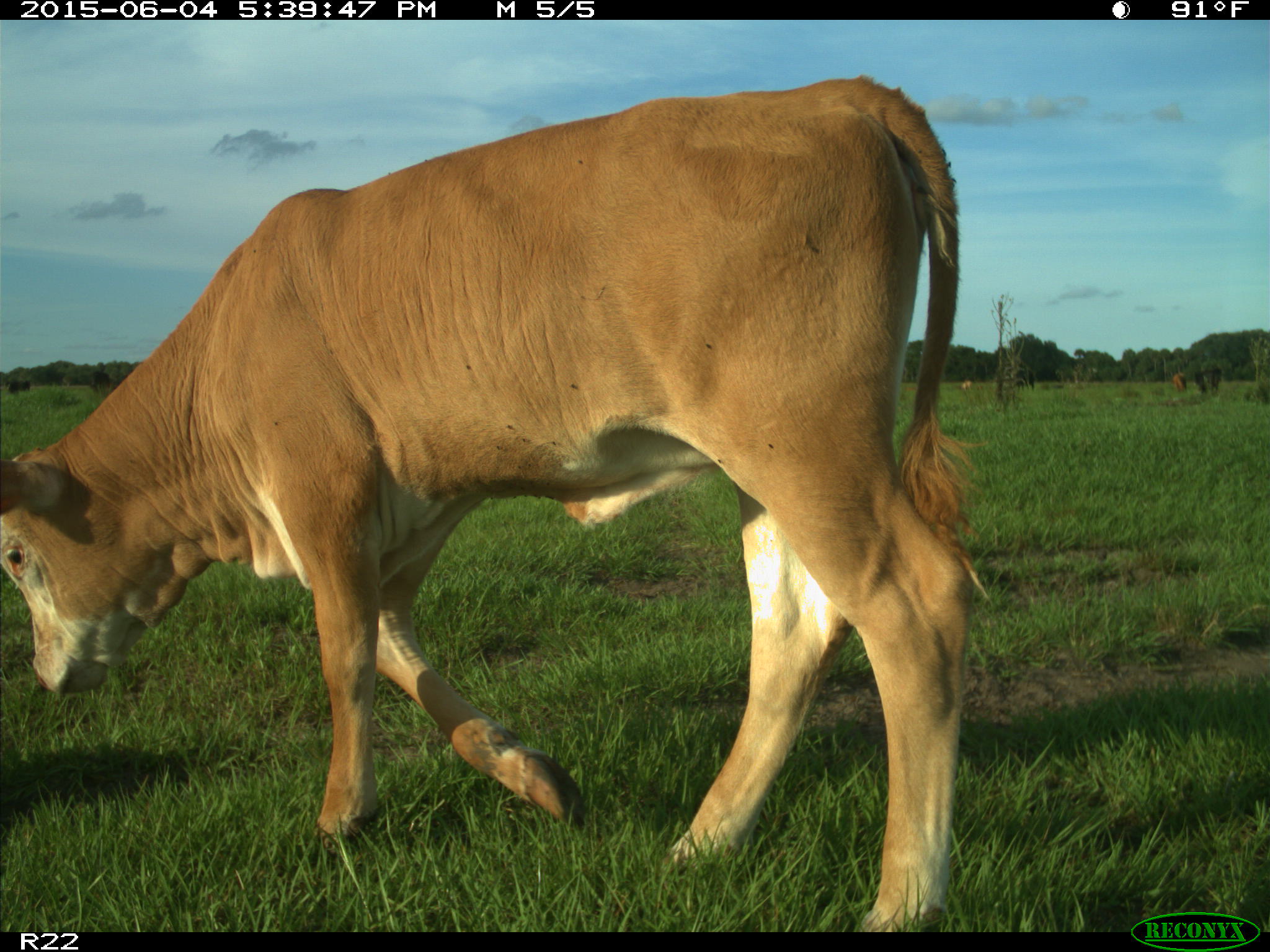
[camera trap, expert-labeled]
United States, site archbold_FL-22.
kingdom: Animalia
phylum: Chordata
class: Mammalia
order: Artiodactyla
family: Bovidae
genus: Bos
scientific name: Bos taurus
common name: domestic cow